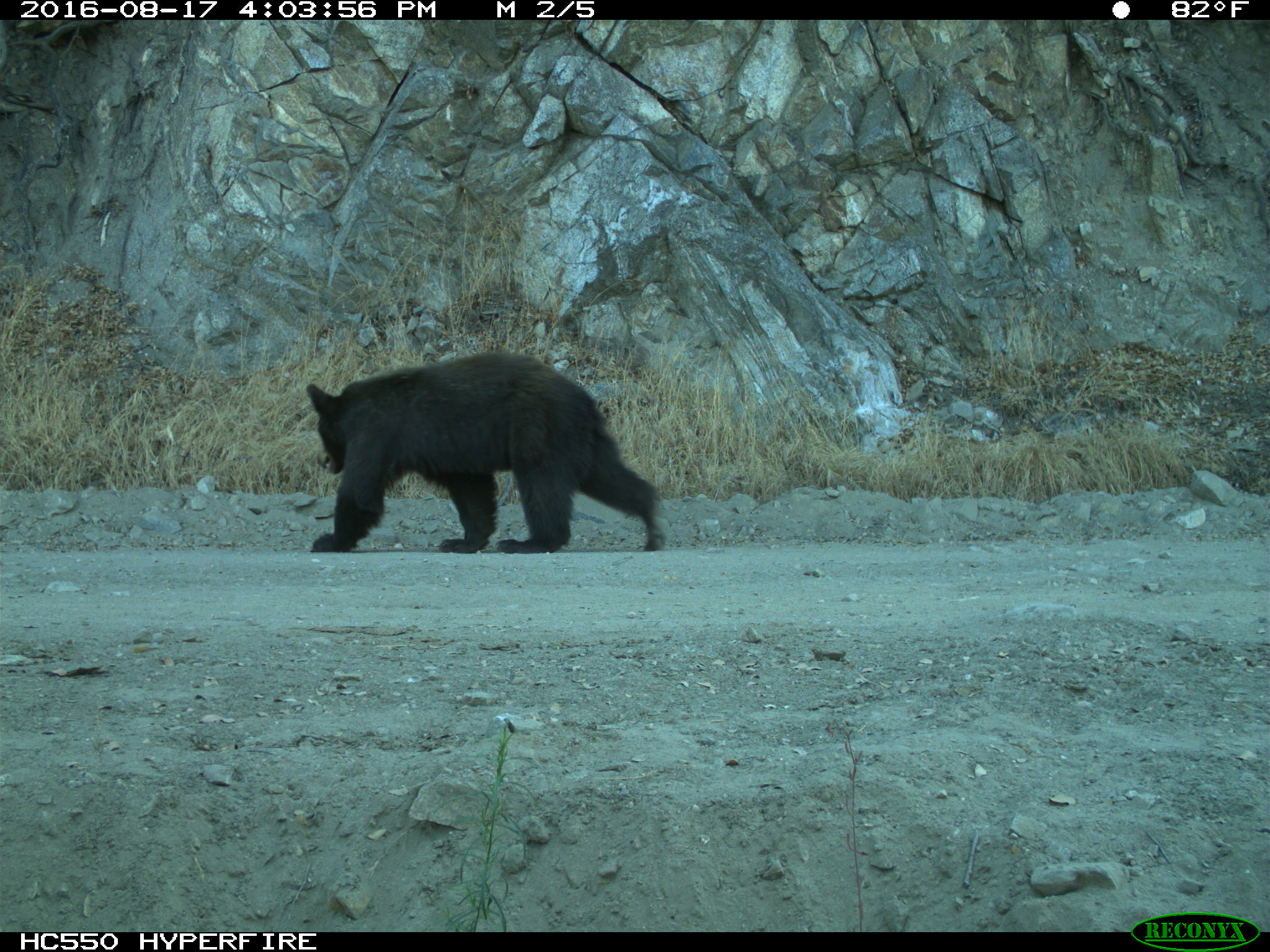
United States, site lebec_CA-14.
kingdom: Animalia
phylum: Chordata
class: Mammalia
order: Carnivora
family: Ursidae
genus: Ursus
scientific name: Ursus americanus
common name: american black bear